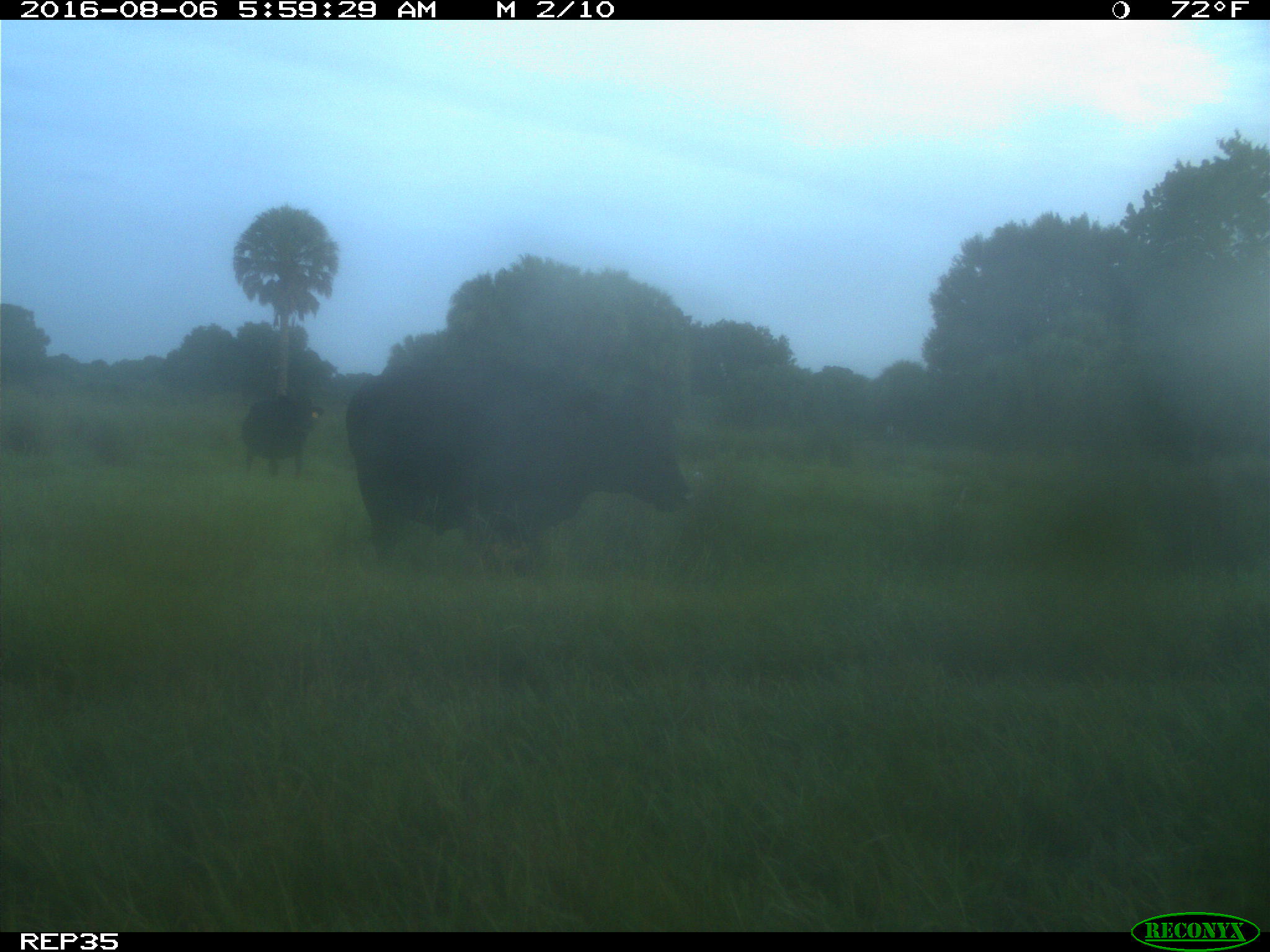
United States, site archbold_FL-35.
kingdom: Animalia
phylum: Chordata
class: Mammalia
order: Artiodactyla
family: Bovidae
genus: Bos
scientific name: Bos taurus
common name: domestic cow